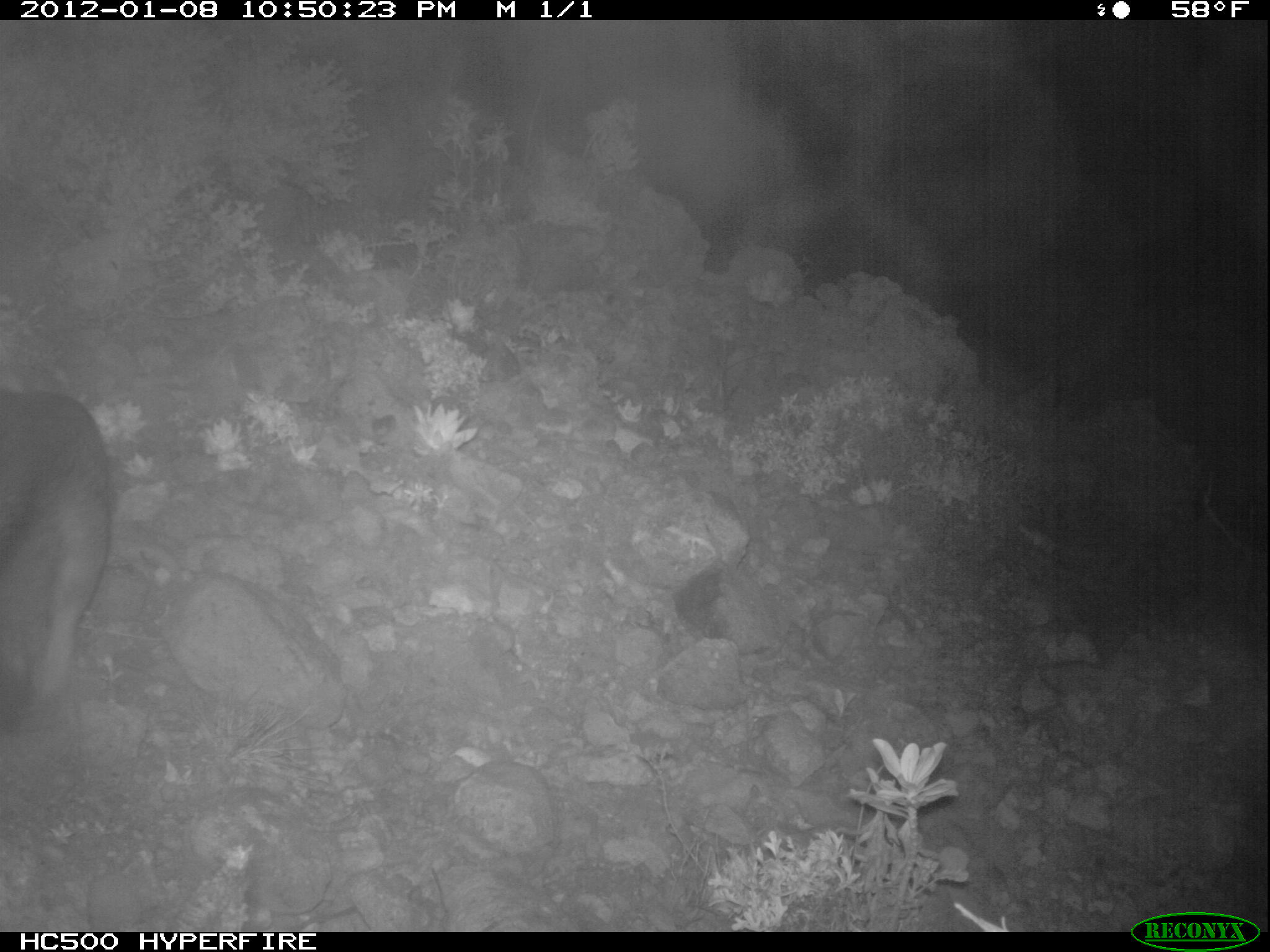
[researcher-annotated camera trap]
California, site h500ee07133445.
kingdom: Animalia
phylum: Chordata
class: Mammalia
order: Carnivora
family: Canidae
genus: Urocyon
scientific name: Urocyon littoralis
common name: island fox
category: fox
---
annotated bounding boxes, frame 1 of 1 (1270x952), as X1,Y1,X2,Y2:
fox: 0,388,110,734